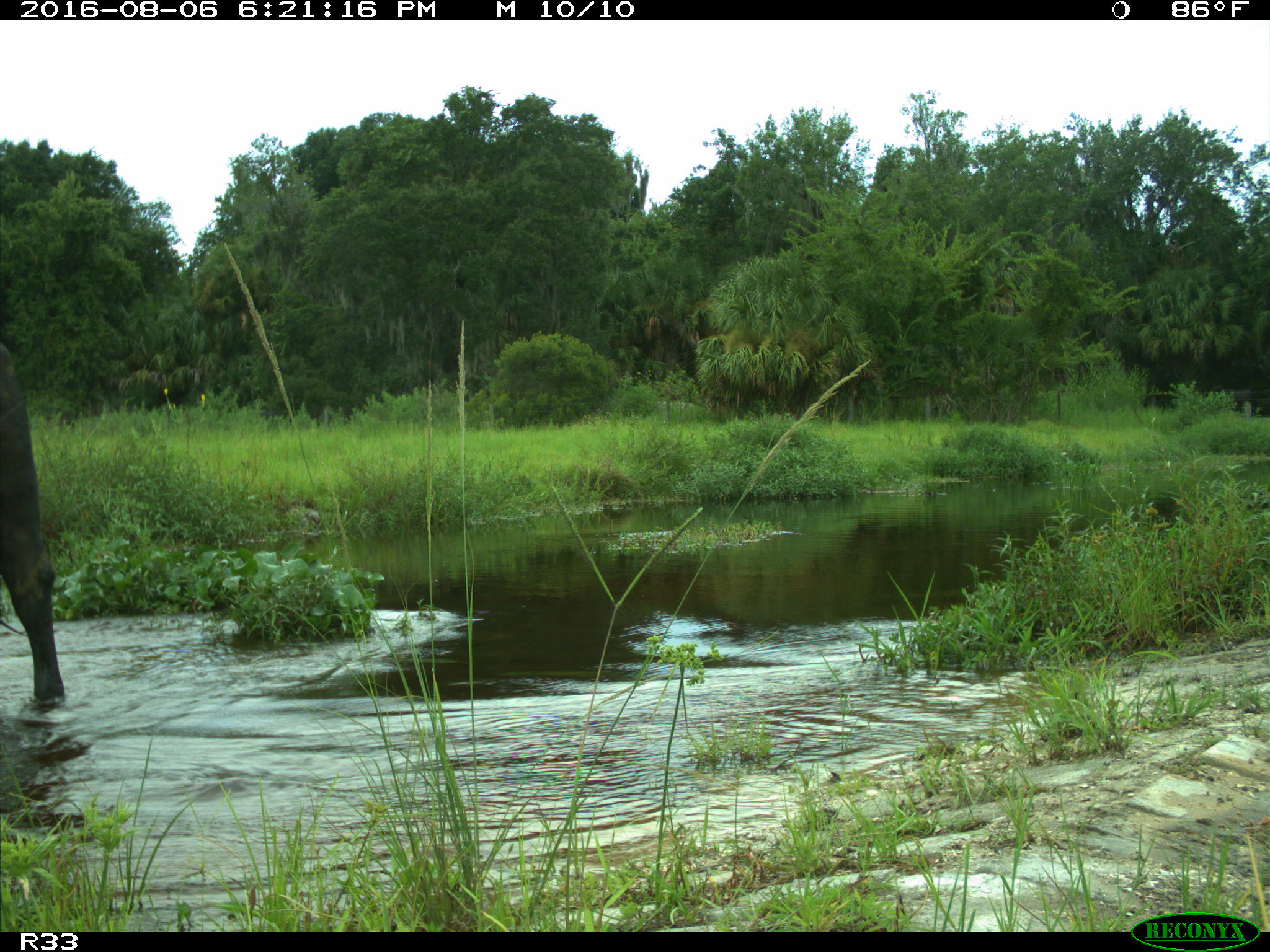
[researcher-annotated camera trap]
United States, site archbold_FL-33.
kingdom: Animalia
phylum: Chordata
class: Mammalia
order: Artiodactyla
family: Bovidae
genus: Bos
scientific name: Bos taurus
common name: domestic cow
Bos taurus (domestic cow).